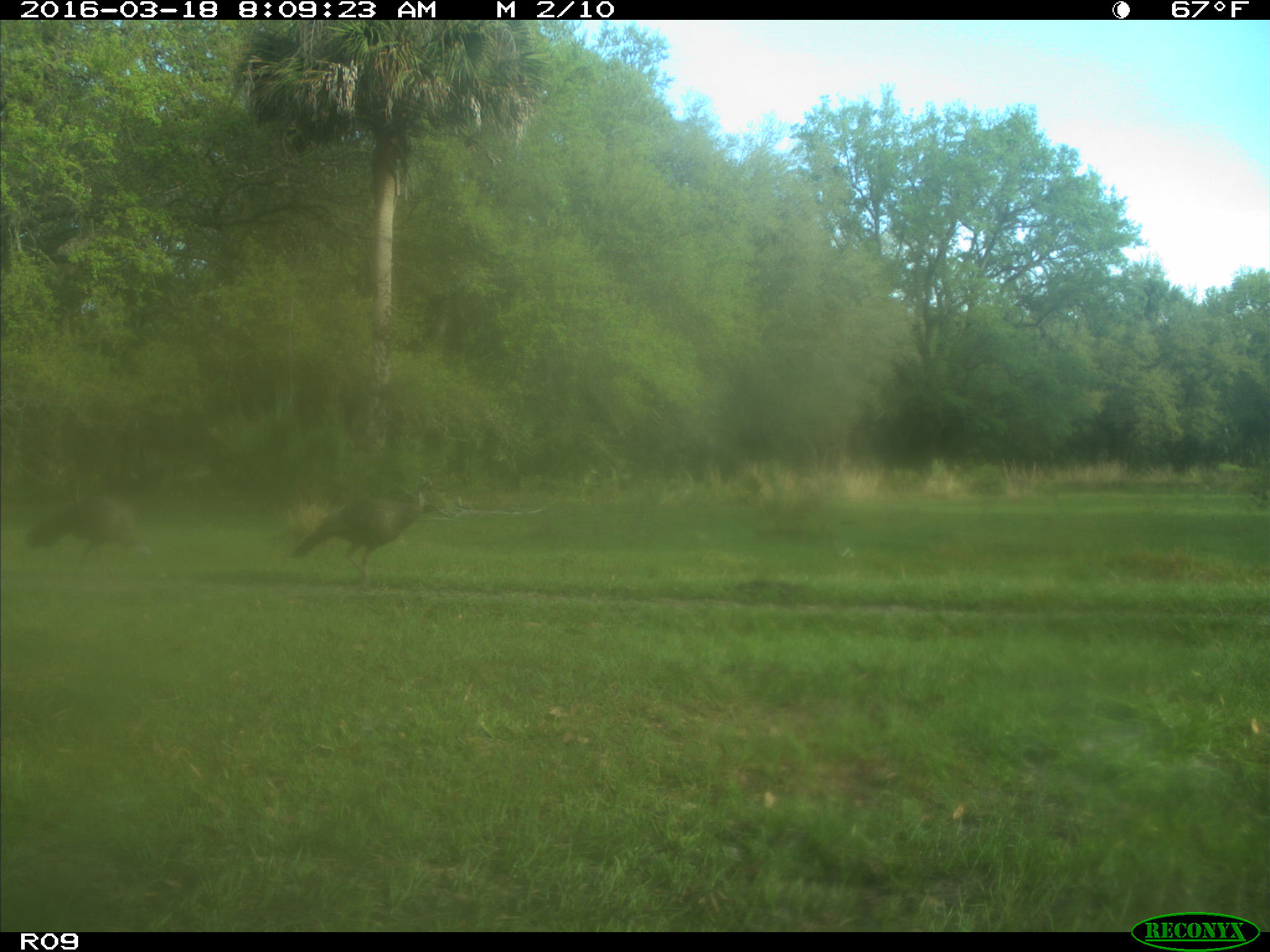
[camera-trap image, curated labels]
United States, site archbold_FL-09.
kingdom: Animalia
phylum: Chordata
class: Aves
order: Galliformes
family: Phasianidae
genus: Meleagris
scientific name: Meleagris gallopavo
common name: wild turkey